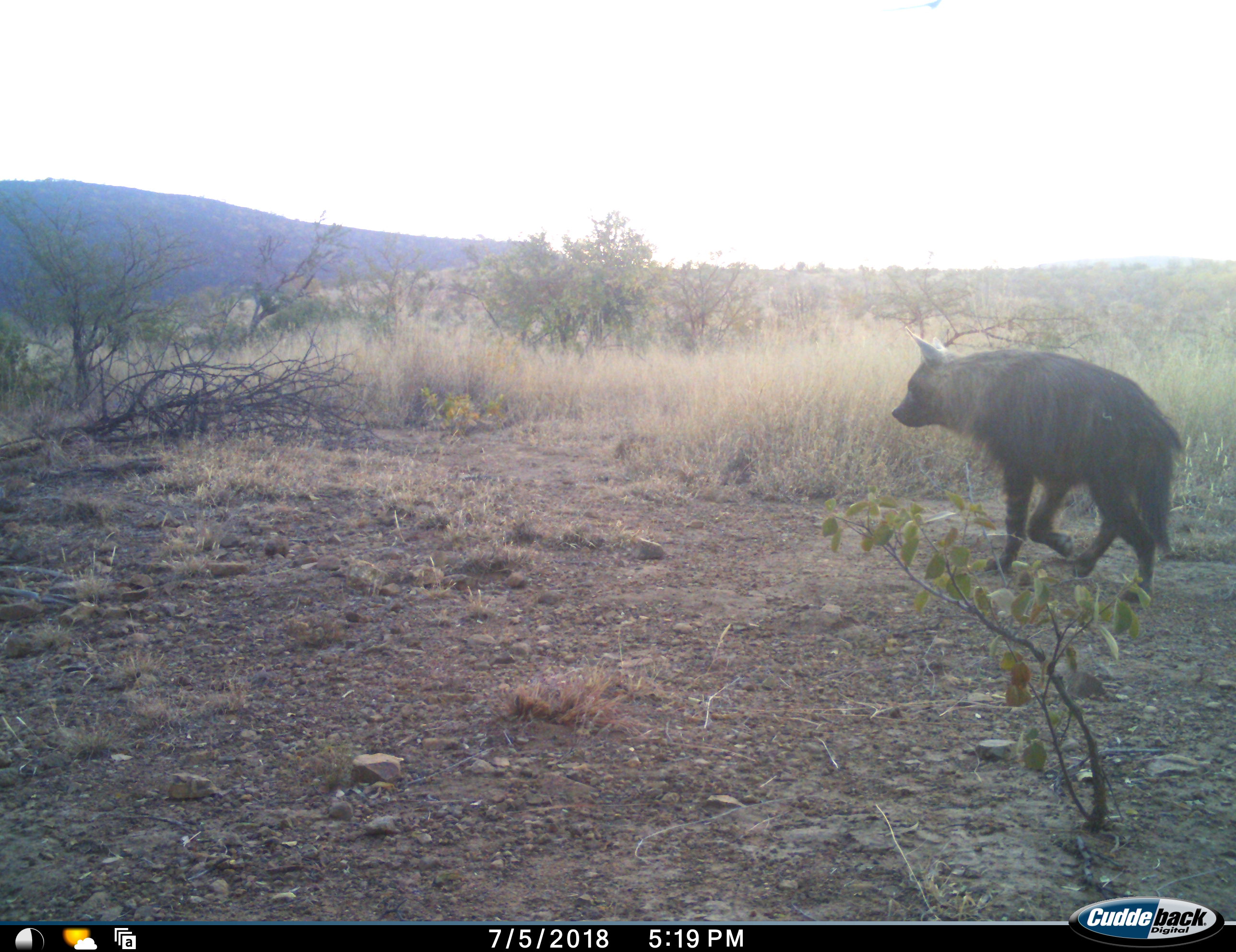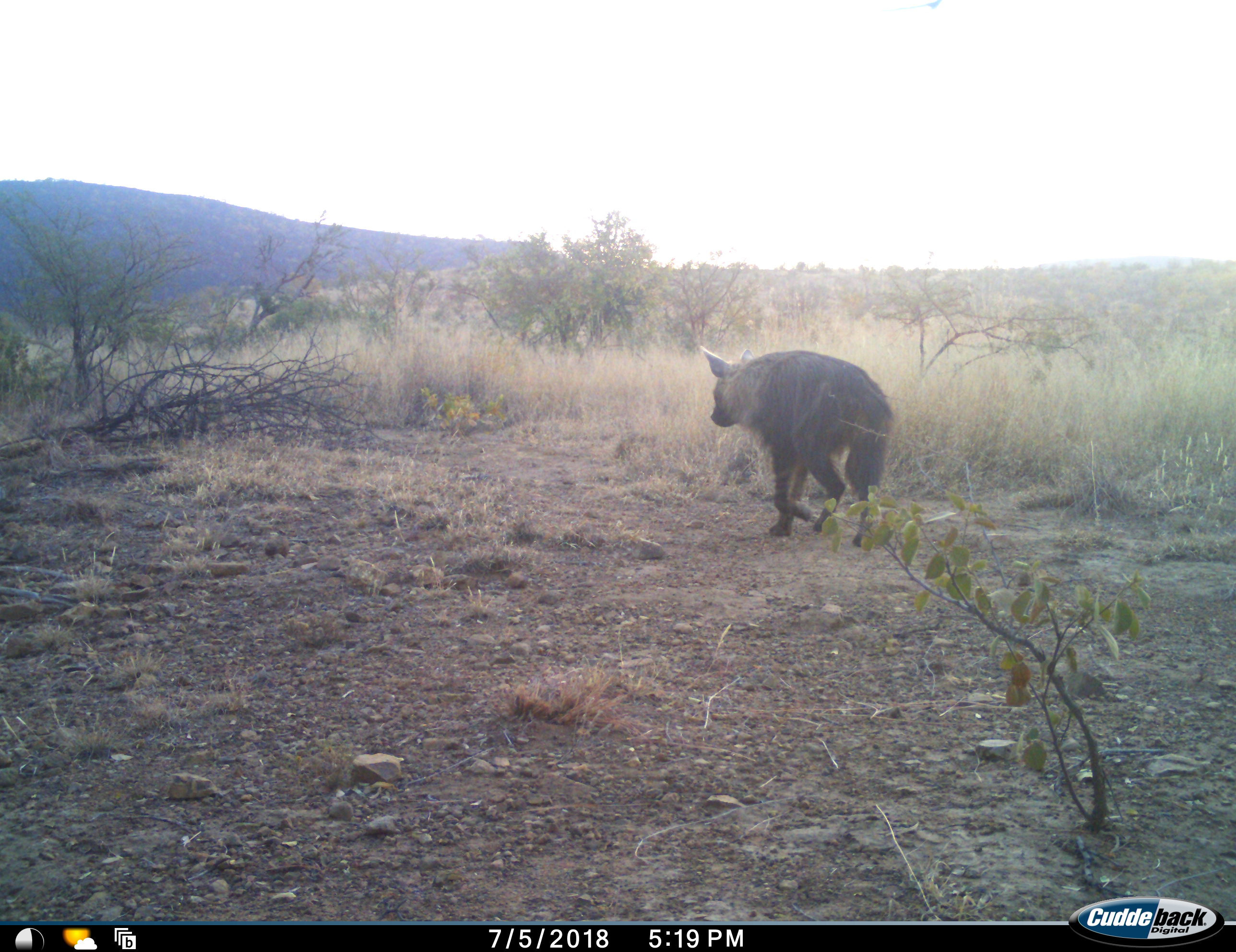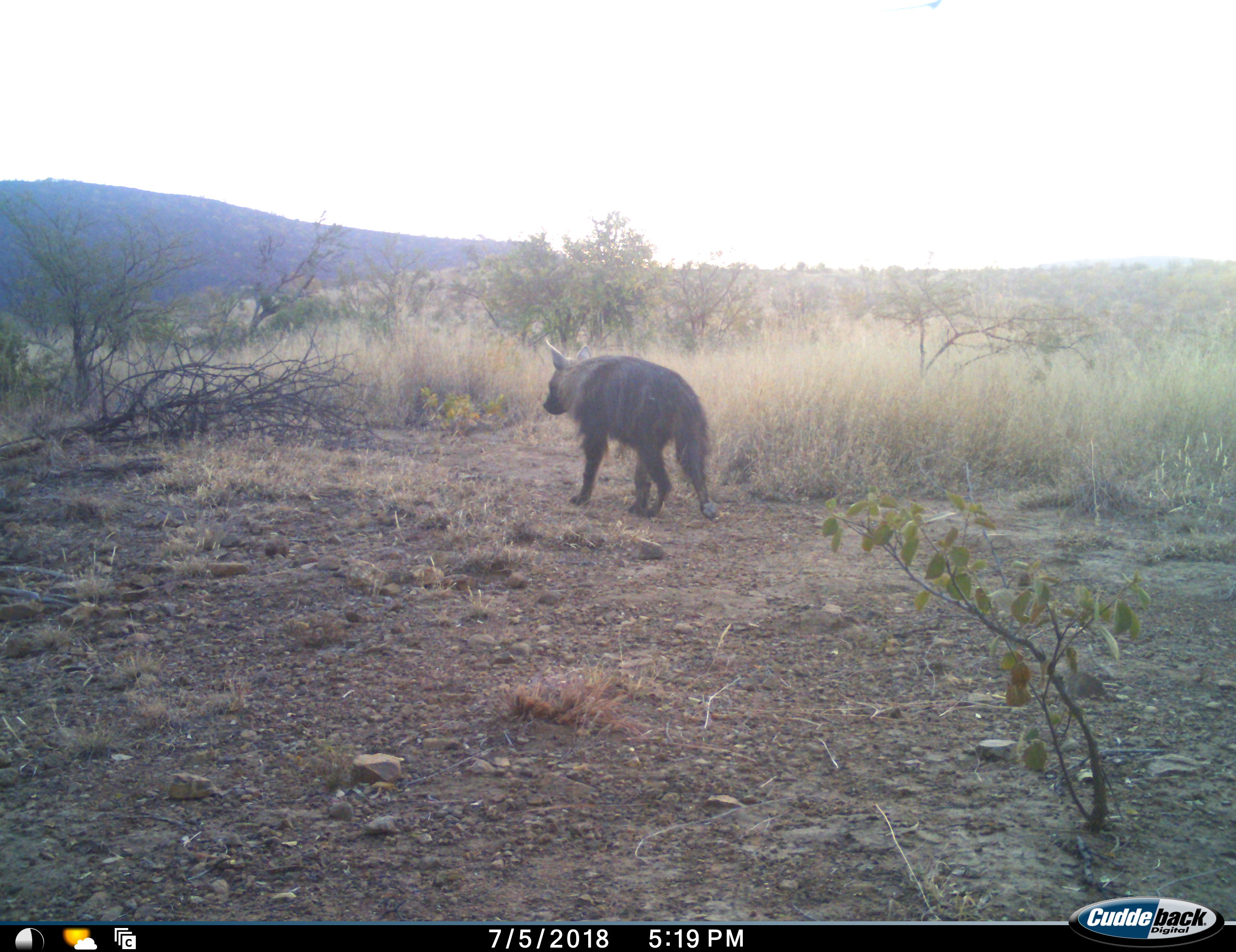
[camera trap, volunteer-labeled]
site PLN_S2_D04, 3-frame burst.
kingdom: Animalia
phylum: Chordata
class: Mammalia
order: Carnivora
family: Hyaenidae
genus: Parahyaena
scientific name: Parahyaena brunnea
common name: brown hyena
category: hyenabrown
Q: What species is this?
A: Hyenabrown (brown hyena) (Parahyaena brunnea).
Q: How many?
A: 1.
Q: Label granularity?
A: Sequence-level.